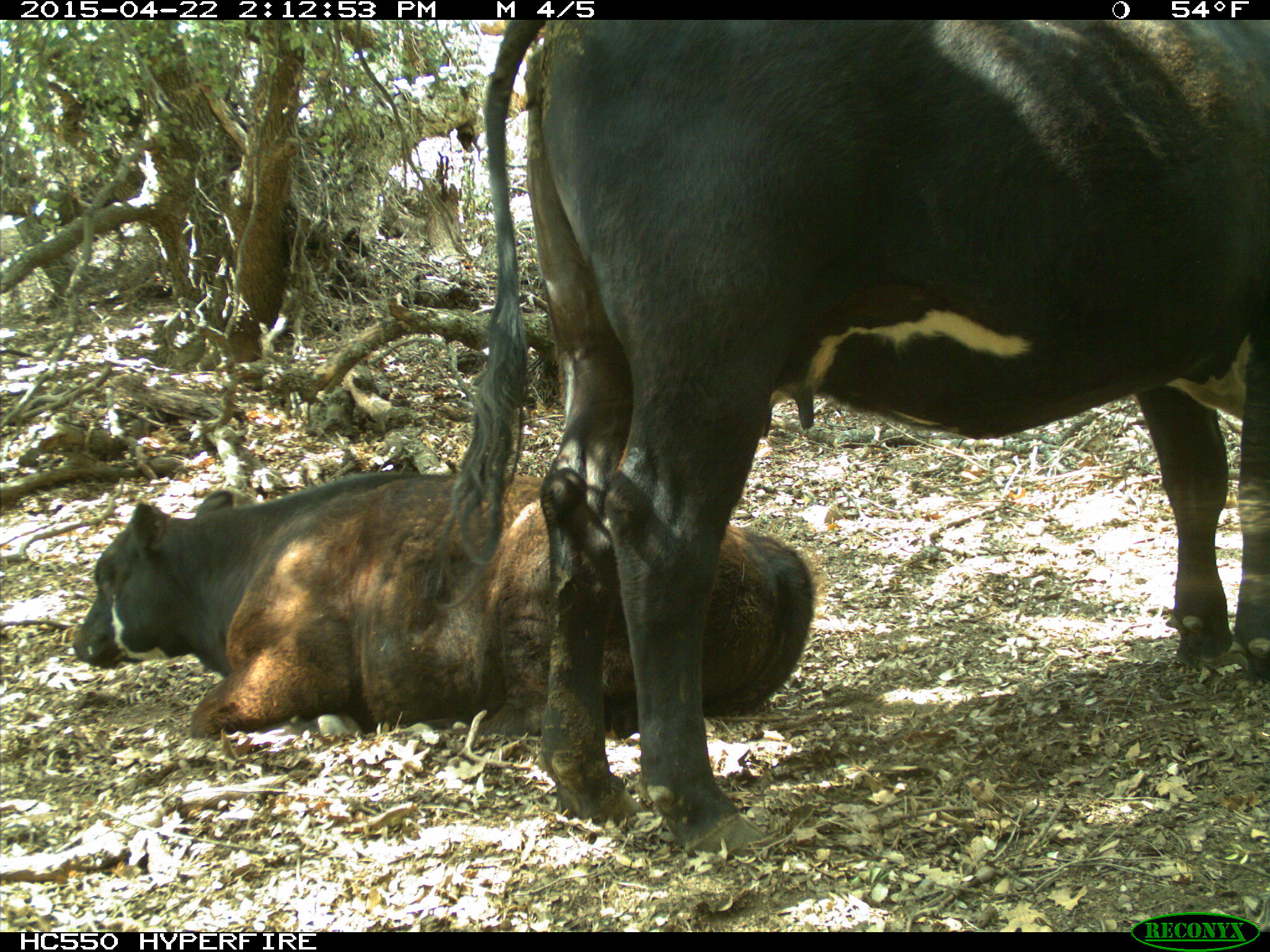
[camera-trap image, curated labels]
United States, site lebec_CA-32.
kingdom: Animalia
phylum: Chordata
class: Mammalia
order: Artiodactyla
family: Bovidae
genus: Bos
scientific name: Bos taurus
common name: domestic cow